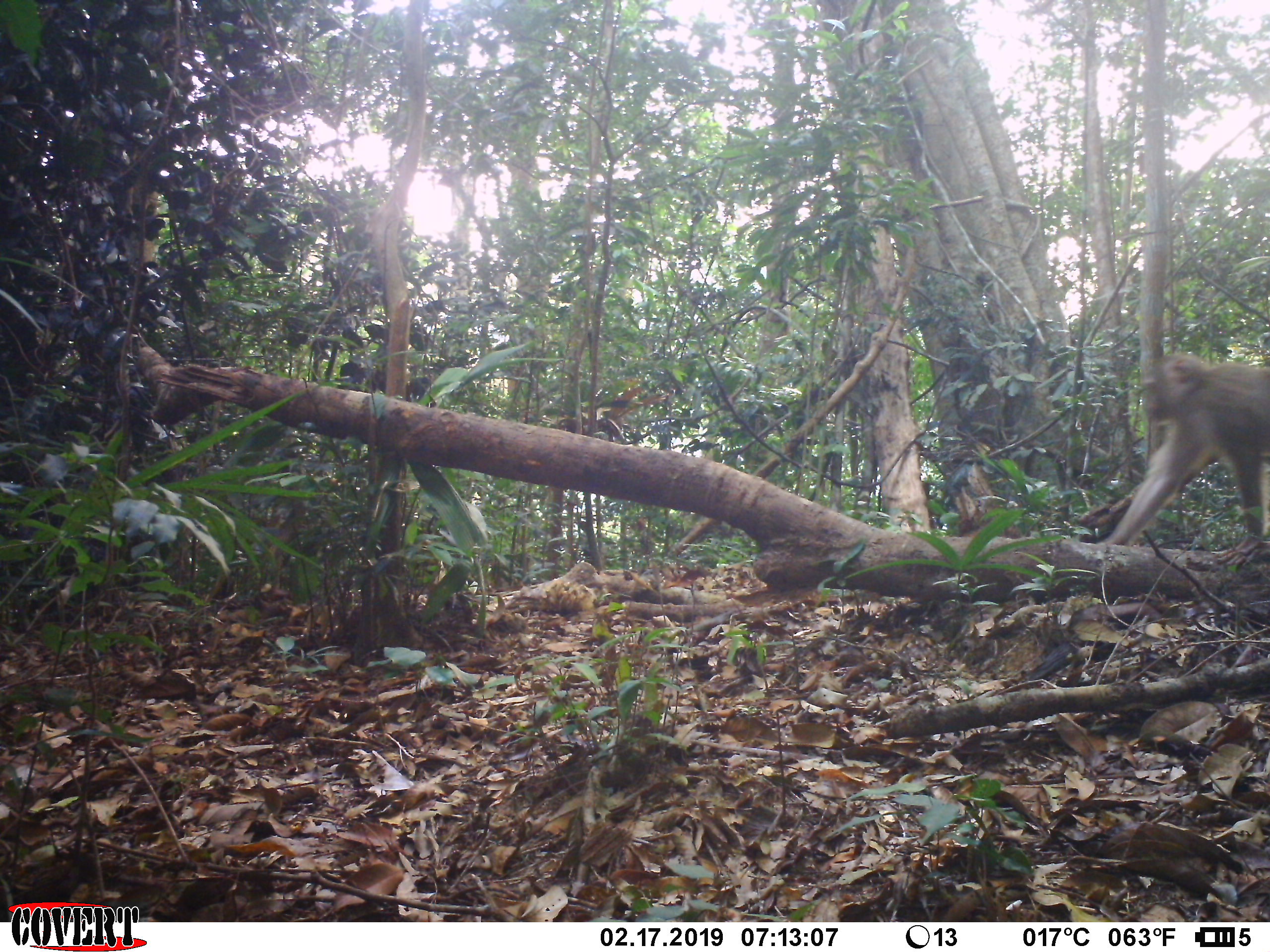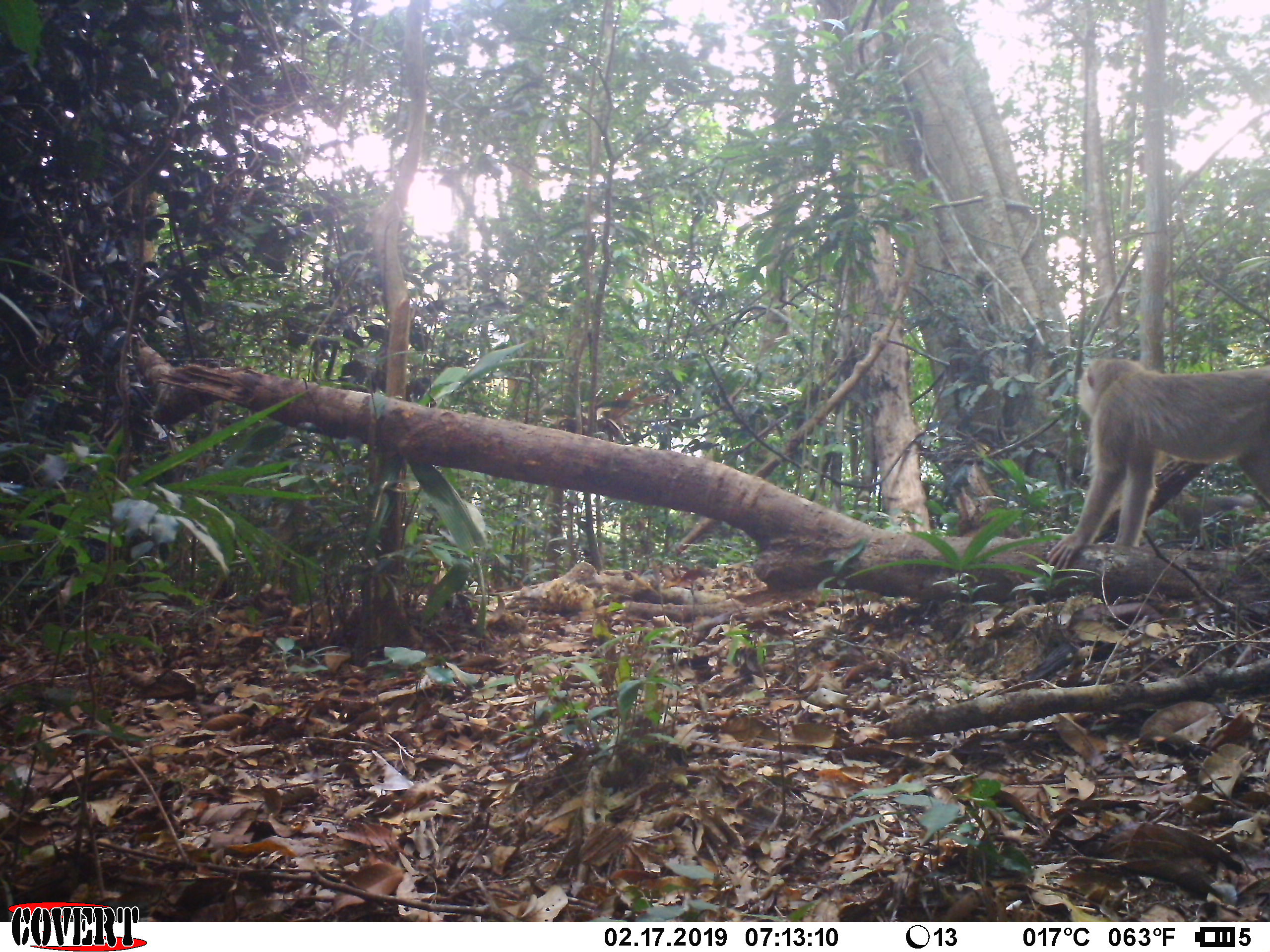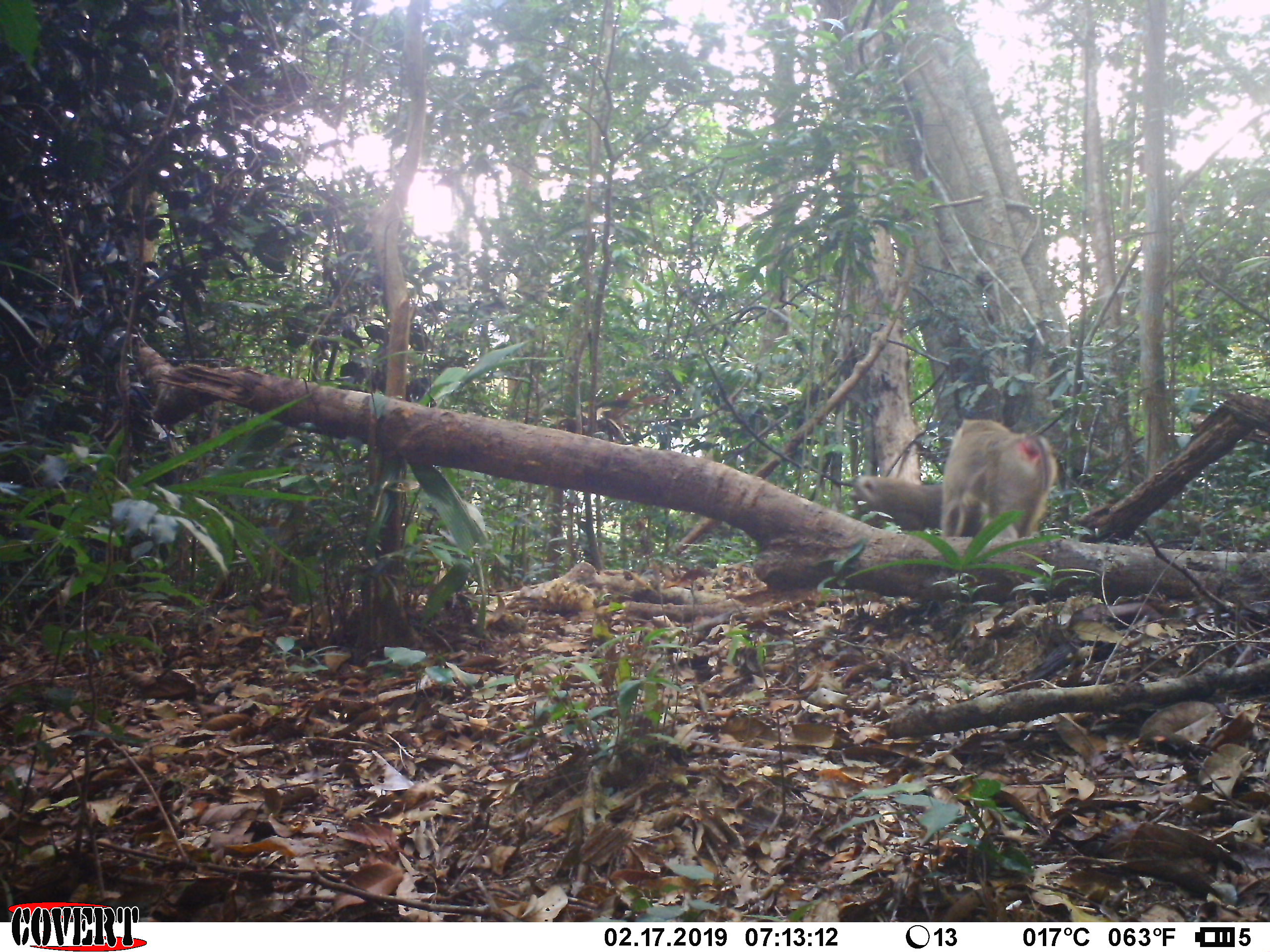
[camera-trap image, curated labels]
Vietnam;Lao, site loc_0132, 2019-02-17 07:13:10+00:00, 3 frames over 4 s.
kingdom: Animalia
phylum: Chordata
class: Mammalia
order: Primates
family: Cercopithecidae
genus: Macaca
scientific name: Macaca nemestrina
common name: pig-tailed macaque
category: pig tailed macaque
Pig tailed macaque (pig-tailed macaque) (Macaca nemestrina). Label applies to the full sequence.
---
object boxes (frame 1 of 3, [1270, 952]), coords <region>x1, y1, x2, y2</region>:
pig tailed macaque: <region>1097, 354, 1268, 569</region>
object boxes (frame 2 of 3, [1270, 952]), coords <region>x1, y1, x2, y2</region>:
pig tailed macaque: <region>1044, 356, 1267, 569</region>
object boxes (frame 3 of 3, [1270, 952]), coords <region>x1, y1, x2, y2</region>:
pig tailed macaque: <region>941, 419, 1057, 539</region>; <region>849, 474, 983, 538</region>